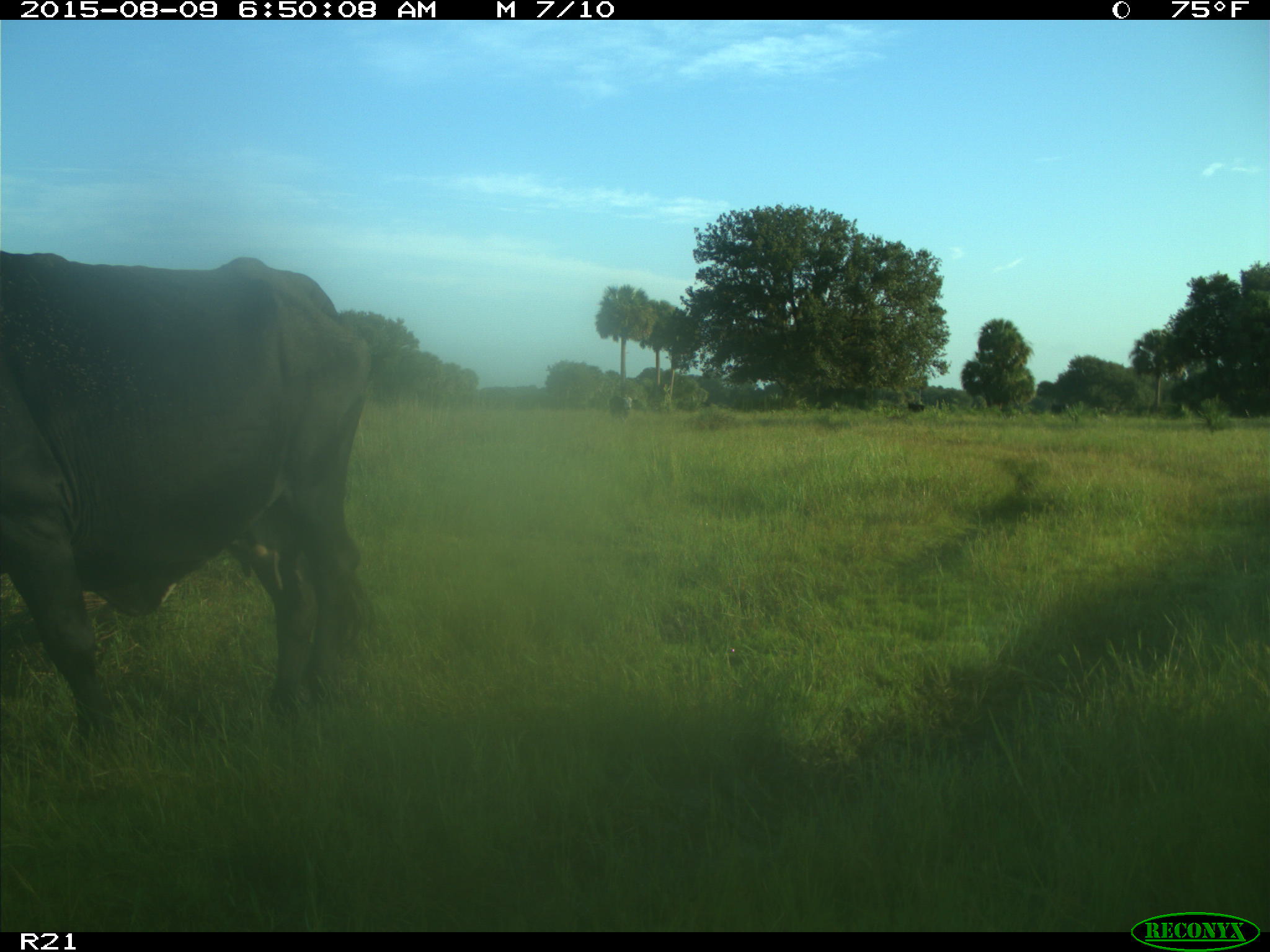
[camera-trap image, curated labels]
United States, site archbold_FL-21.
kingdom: Animalia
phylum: Chordata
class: Mammalia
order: Artiodactyla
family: Bovidae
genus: Bos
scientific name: Bos taurus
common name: domestic cow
Bos taurus (domestic cow).